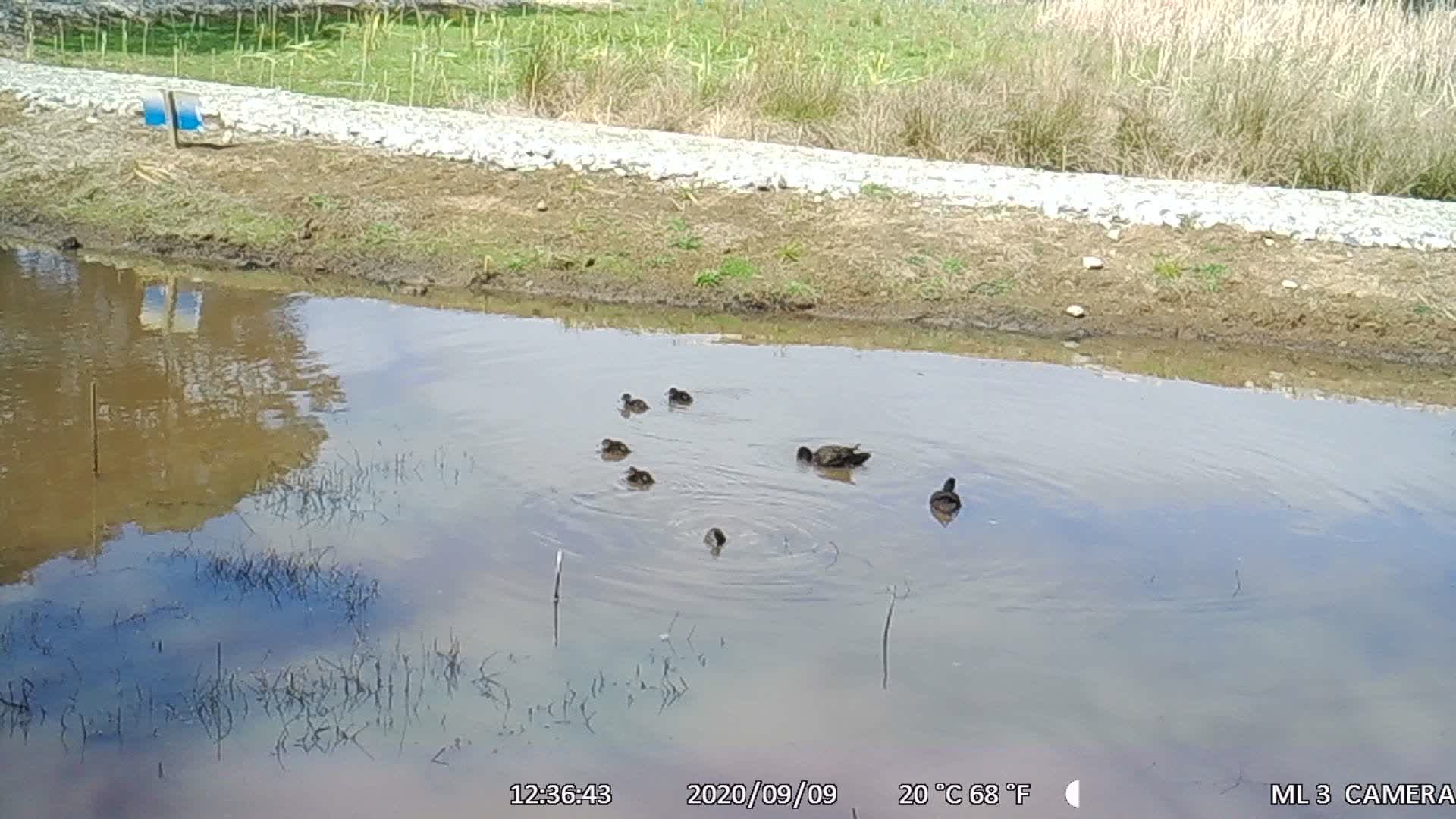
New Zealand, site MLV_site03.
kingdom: Animalia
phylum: Chordata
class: Aves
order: Anseriformes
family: Anatidae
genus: Anas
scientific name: Anas chlorotis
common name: brown teal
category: pateke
Pateke (brown teal) (Anas chlorotis).